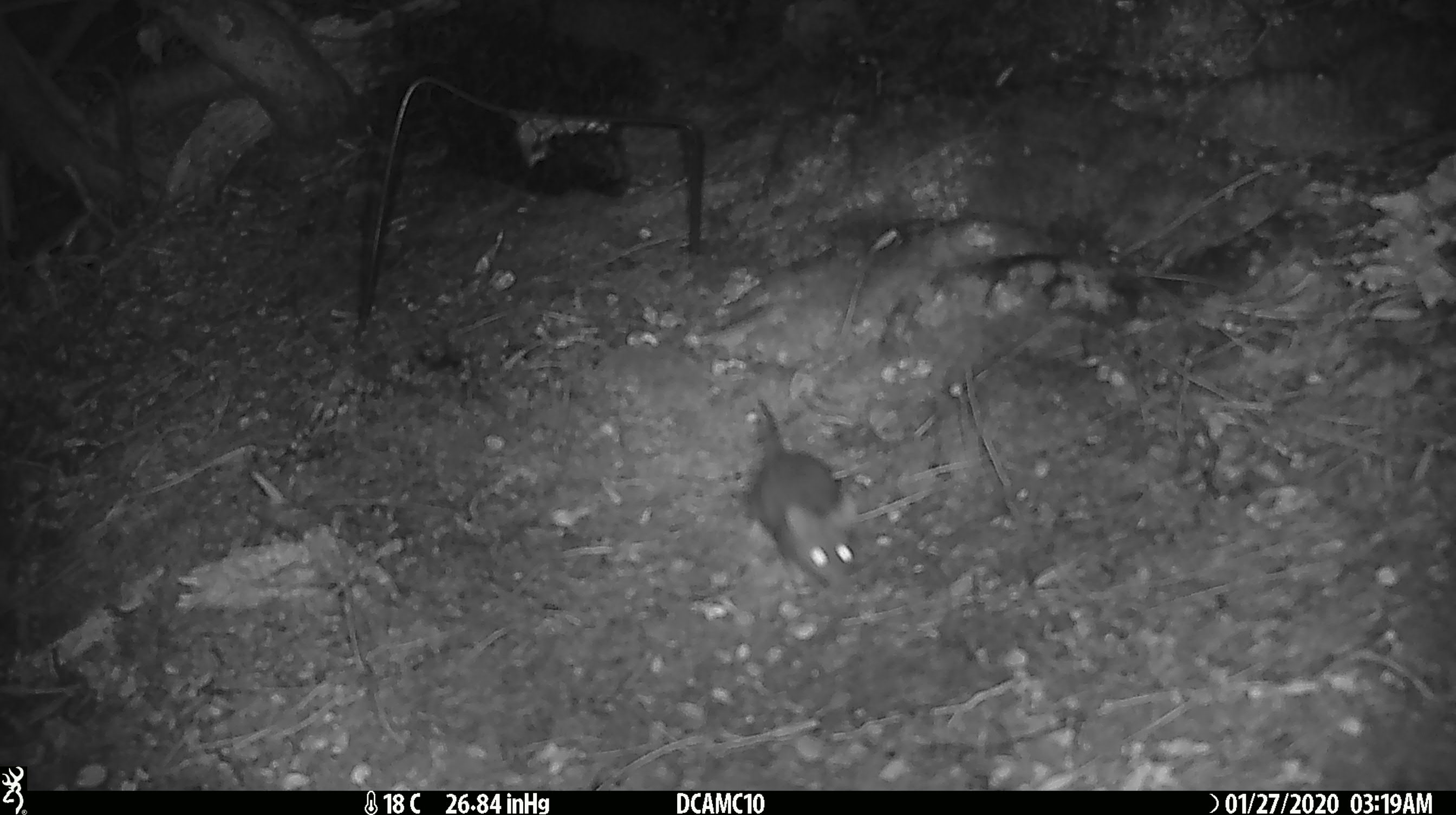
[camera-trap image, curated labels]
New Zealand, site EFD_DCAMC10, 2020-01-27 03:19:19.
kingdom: Animalia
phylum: Chordata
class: Mammalia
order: Rodentia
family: Muridae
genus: Mus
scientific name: Mus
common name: mouse